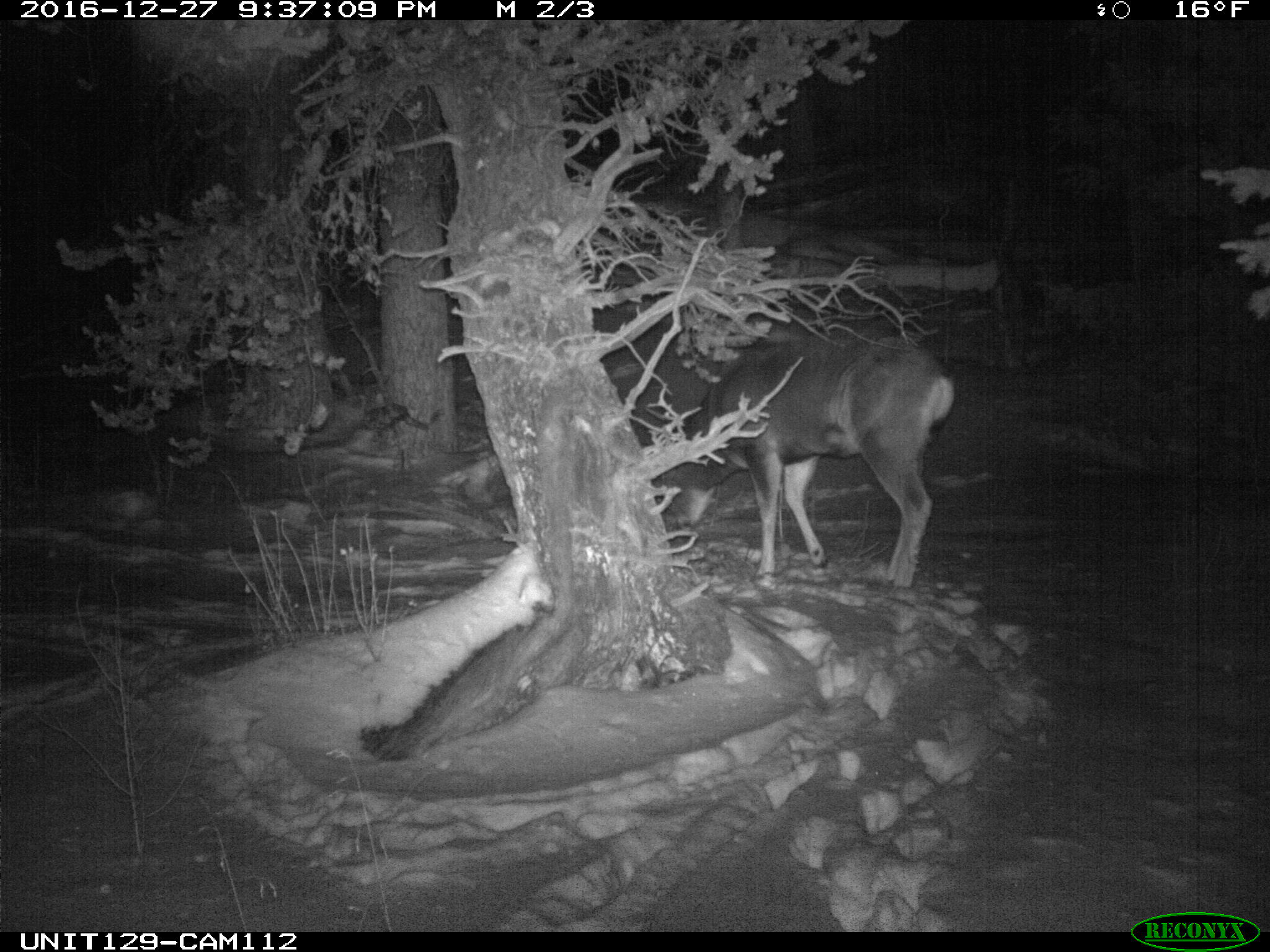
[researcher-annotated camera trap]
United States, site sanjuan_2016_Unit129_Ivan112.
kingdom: Animalia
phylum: Chordata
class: Mammalia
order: Artiodactyla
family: Cervidae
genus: Odocoileus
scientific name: Odocoileus hemionus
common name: mule deer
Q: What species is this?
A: Odocoileus hemionus (mule deer).